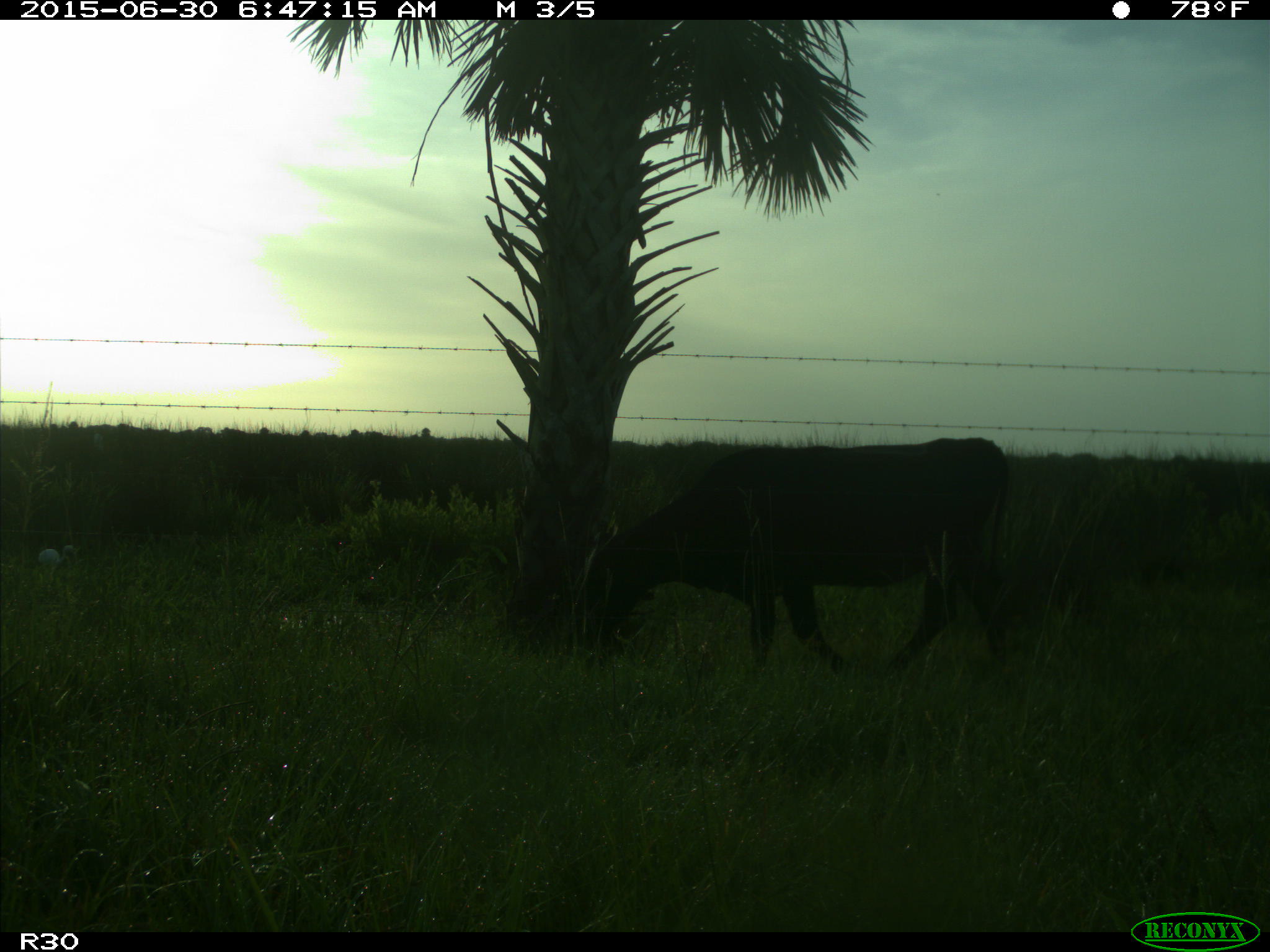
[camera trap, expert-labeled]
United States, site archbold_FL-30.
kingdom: Animalia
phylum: Chordata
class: Mammalia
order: Artiodactyla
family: Bovidae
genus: Bos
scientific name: Bos taurus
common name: domestic cow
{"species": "Bos taurus (domestic cow)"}